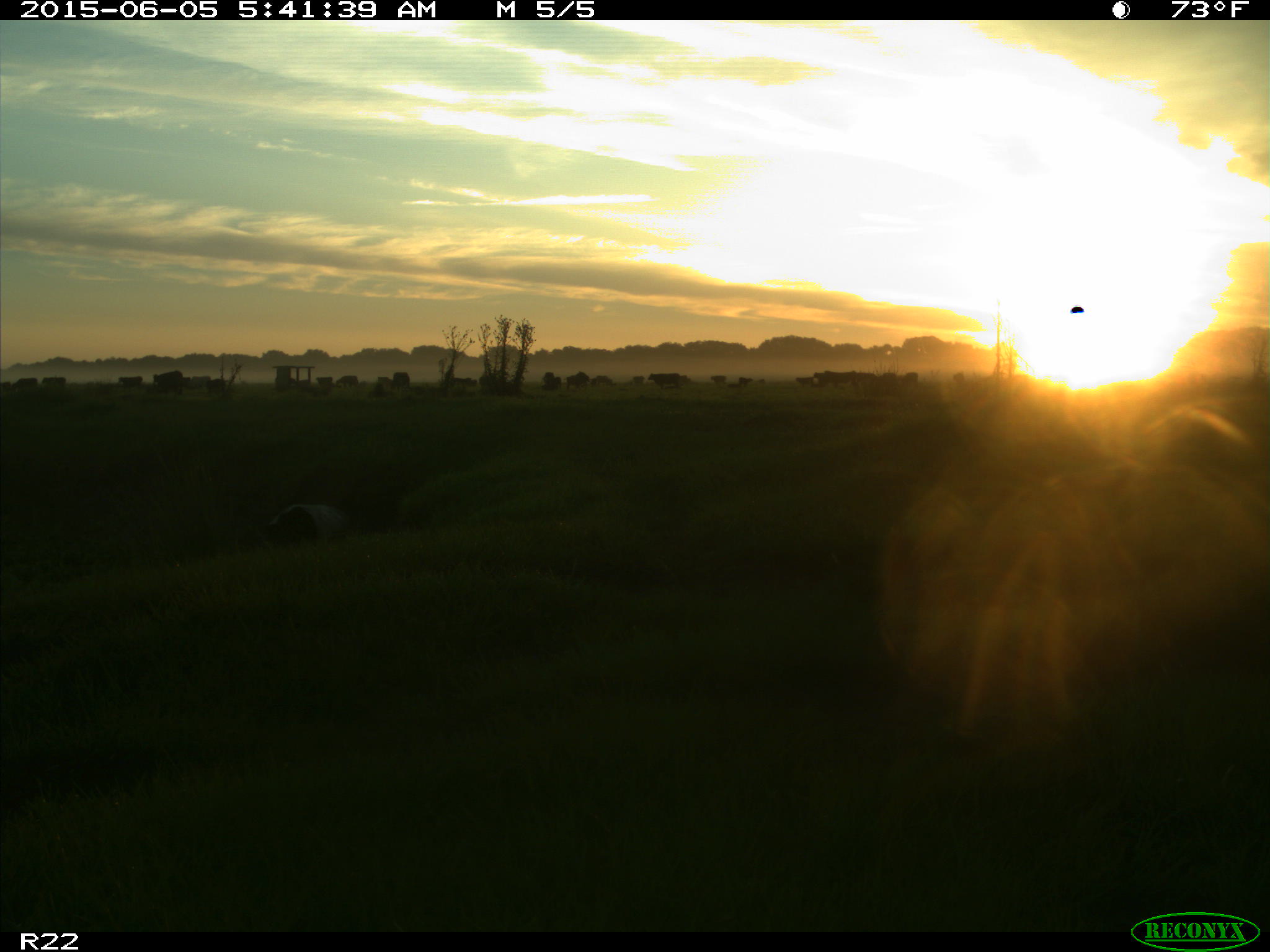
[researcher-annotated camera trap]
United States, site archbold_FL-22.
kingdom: Animalia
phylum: Chordata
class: Mammalia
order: Artiodactyla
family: Bovidae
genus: Bos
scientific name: Bos taurus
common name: domestic cow